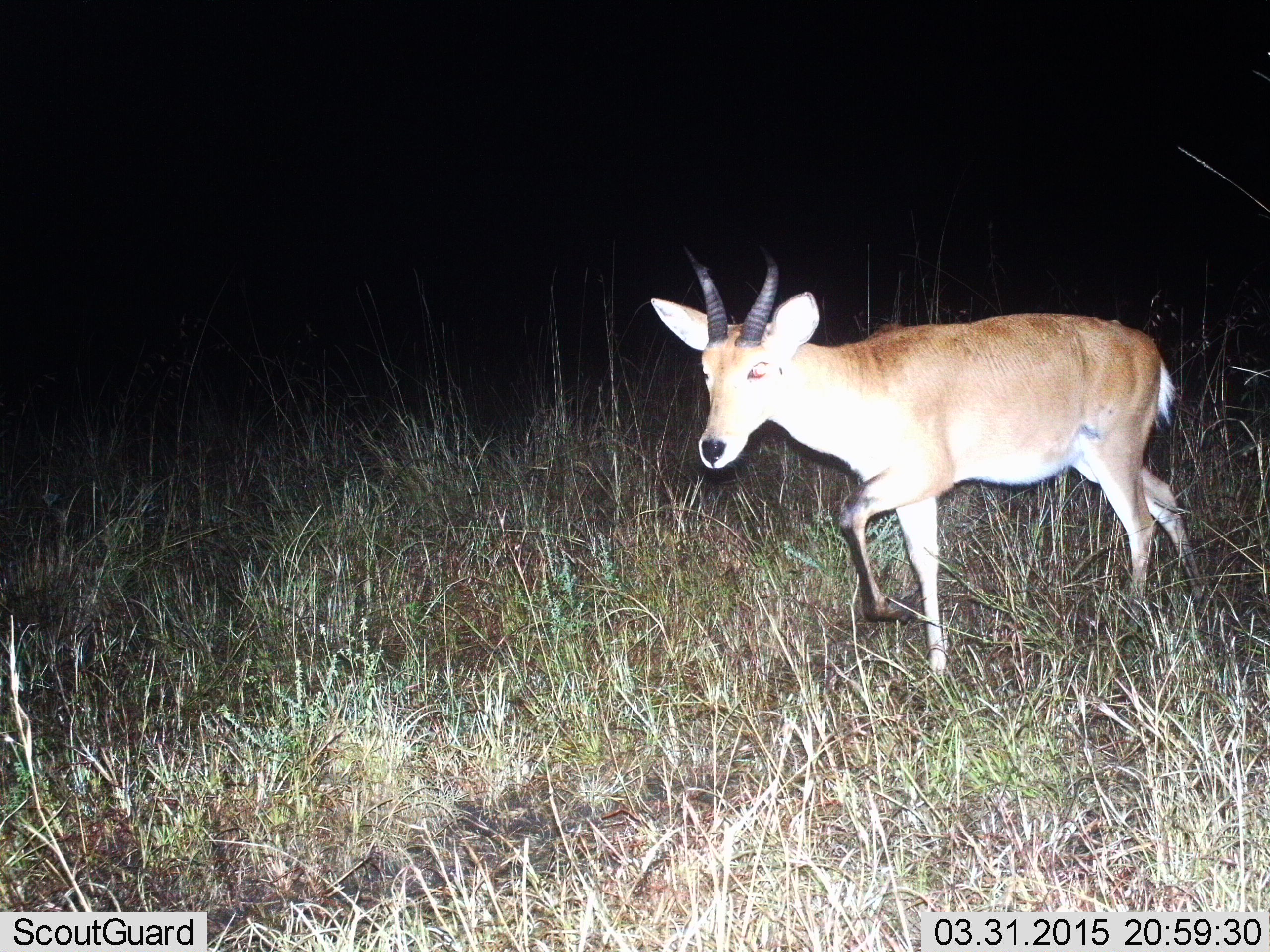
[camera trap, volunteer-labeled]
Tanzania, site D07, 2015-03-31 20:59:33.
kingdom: Animalia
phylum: Chordata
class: Mammalia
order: Artiodactyla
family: Bovidae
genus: Redunca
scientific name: Redunca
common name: reedbuck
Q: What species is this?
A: Reedbuck (Redunca).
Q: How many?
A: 1.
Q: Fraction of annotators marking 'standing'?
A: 30%.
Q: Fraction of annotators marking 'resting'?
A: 0%.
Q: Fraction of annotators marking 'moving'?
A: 70%.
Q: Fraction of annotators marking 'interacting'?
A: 0%.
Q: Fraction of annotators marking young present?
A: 0%.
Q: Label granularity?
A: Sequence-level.